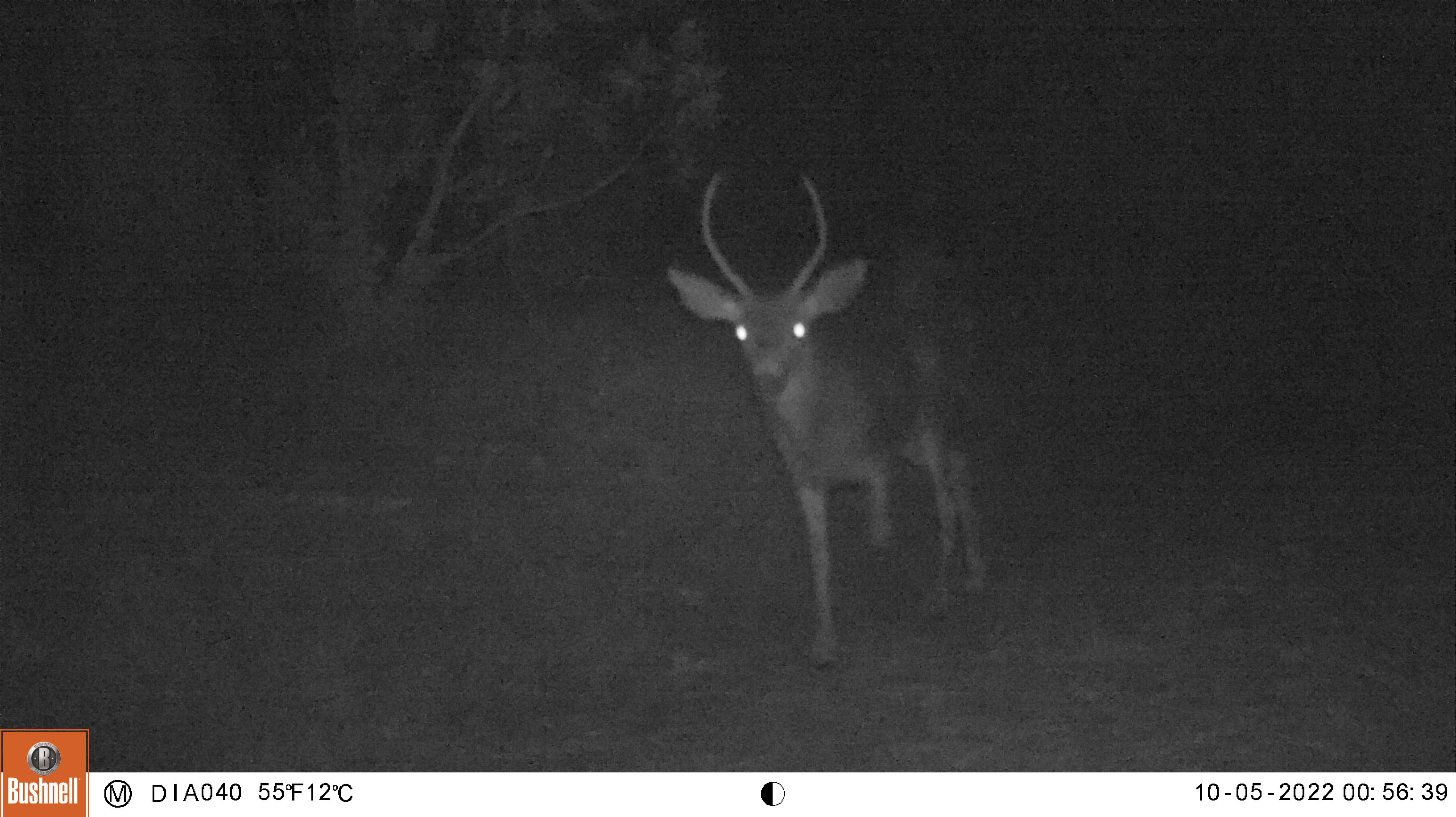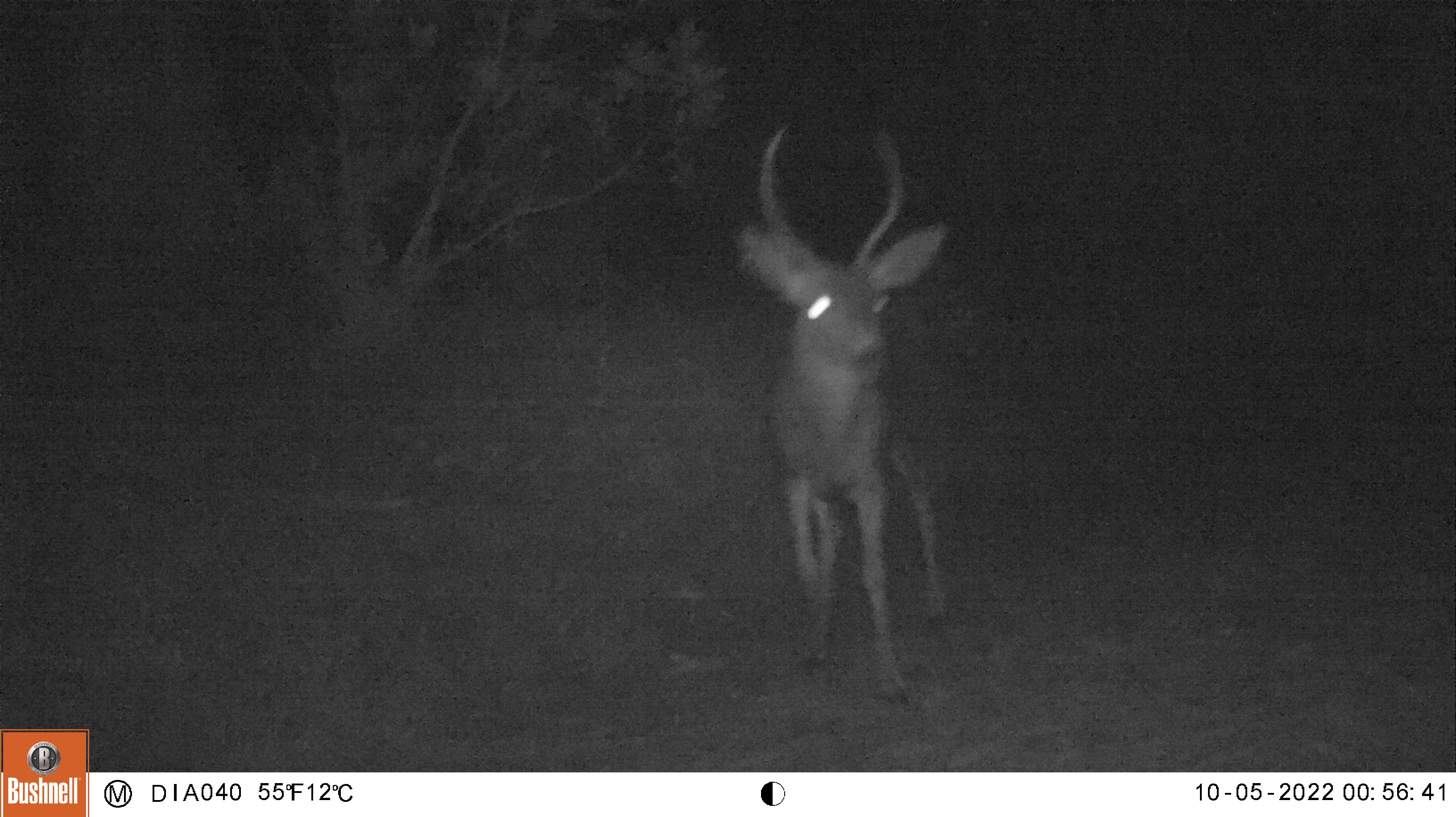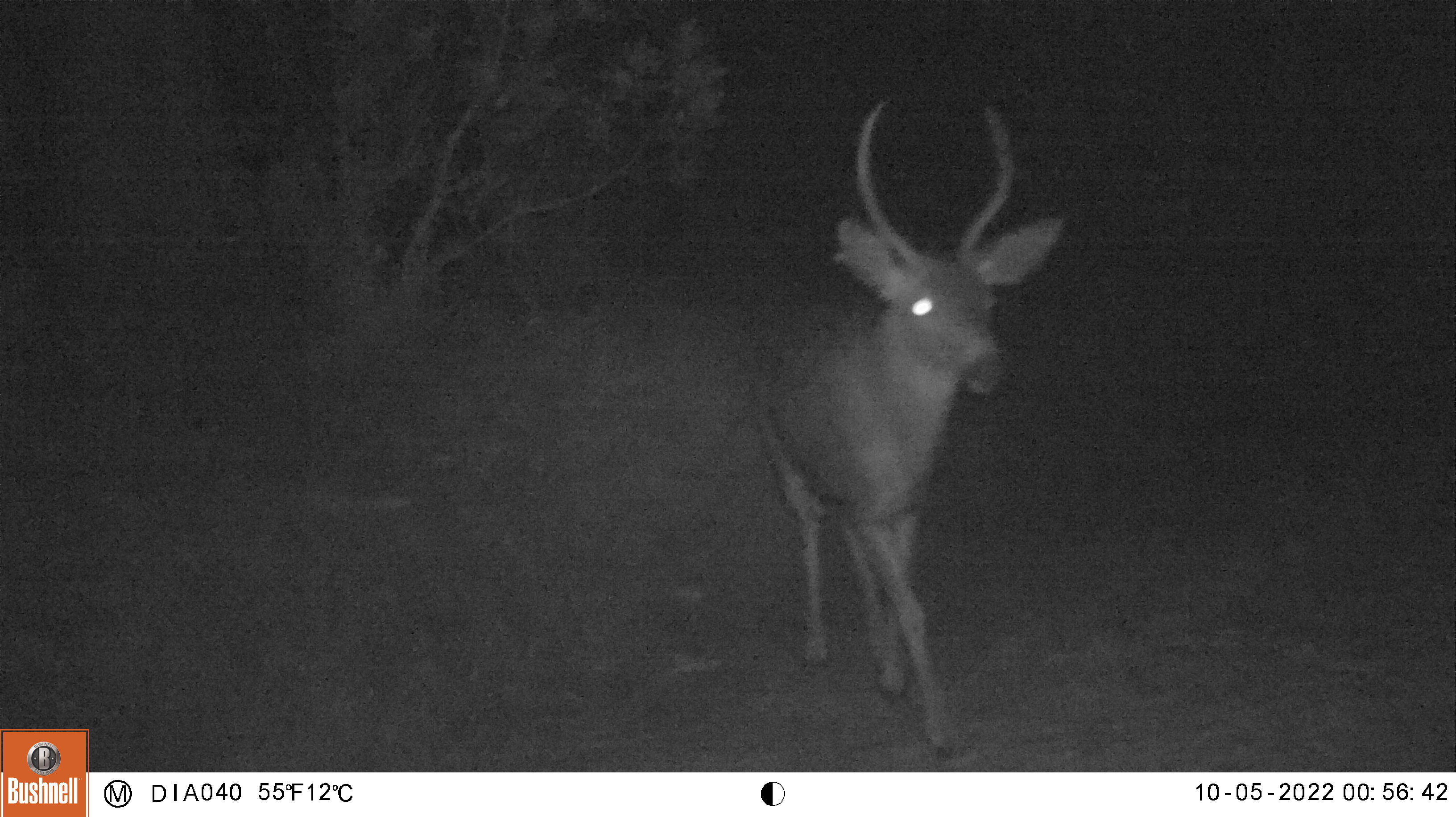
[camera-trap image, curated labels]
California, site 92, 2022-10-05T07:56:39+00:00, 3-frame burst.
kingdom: Animalia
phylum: Chordata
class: Mammalia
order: Artiodactyla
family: Cervidae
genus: Odocoileus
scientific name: Odocoileus hemionus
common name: mule deer